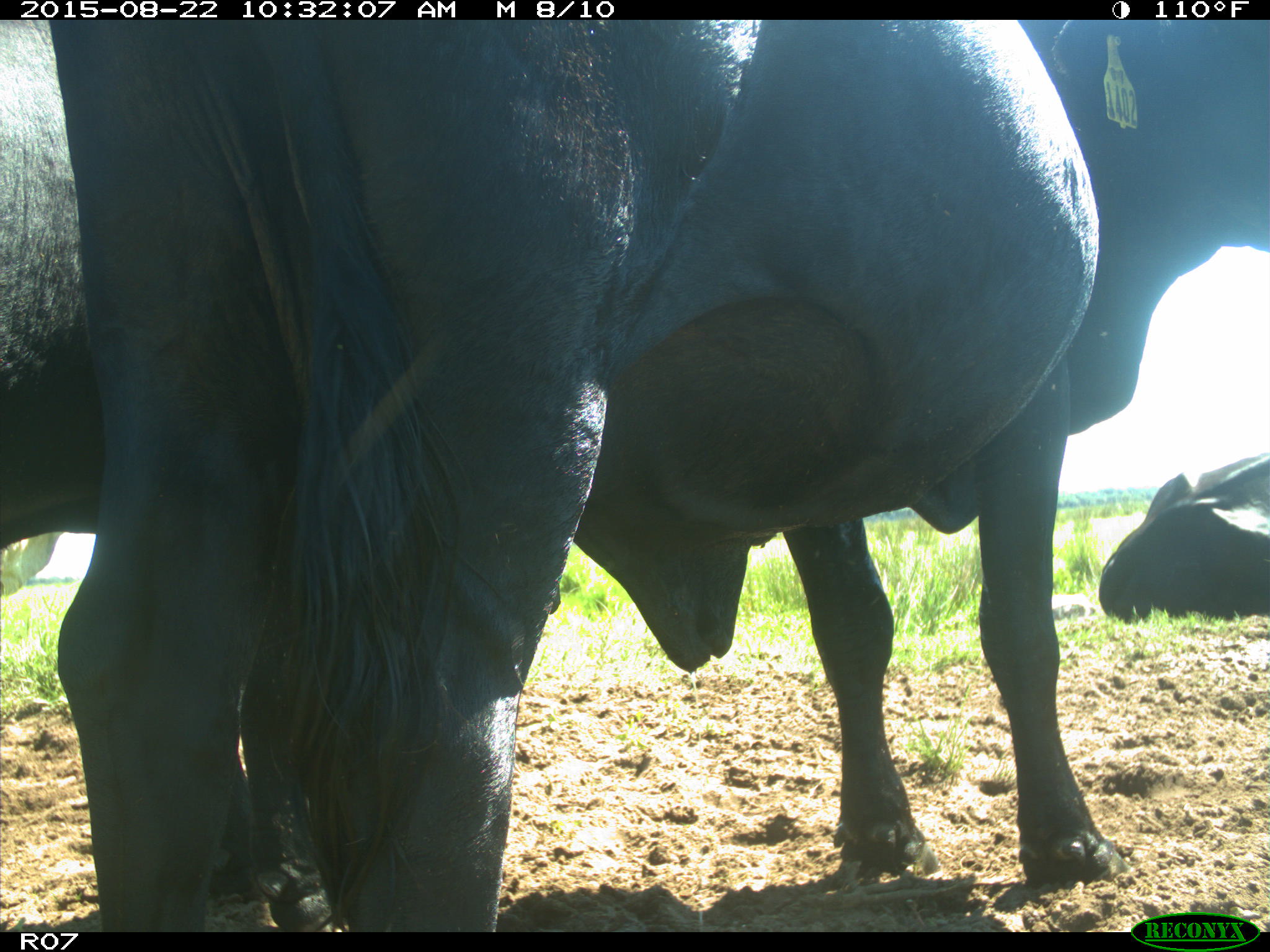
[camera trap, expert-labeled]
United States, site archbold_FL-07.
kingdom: Animalia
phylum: Chordata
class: Mammalia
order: Artiodactyla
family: Bovidae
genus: Bos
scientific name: Bos taurus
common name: domestic cow